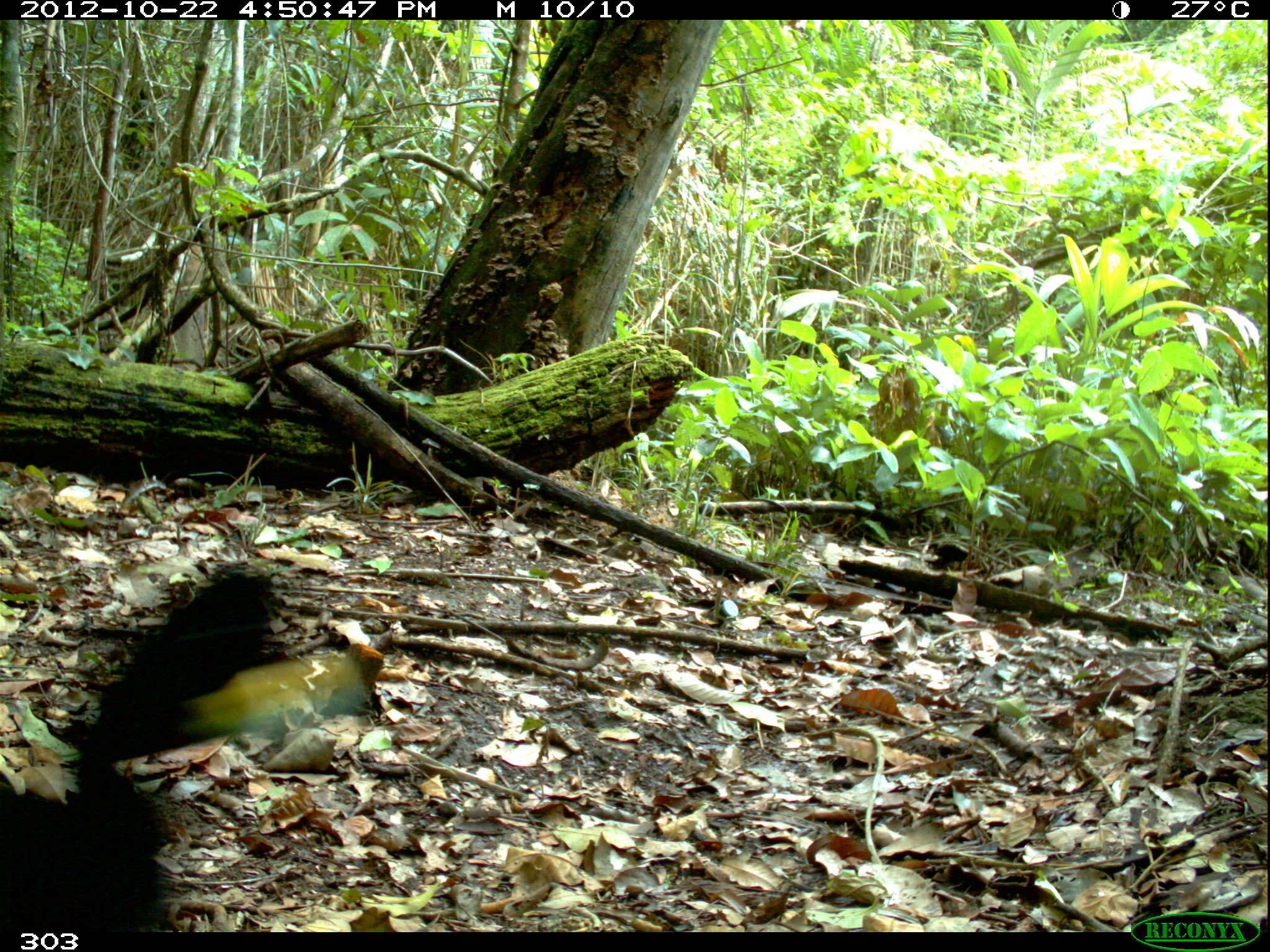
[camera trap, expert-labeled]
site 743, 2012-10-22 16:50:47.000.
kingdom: Animalia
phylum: Chordata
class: Aves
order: Gruiformes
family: Psophiidae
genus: Psophia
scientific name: Psophia leucoptera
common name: pale-winged trumpeter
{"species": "Psophia leucoptera (pale-winged trumpeter)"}